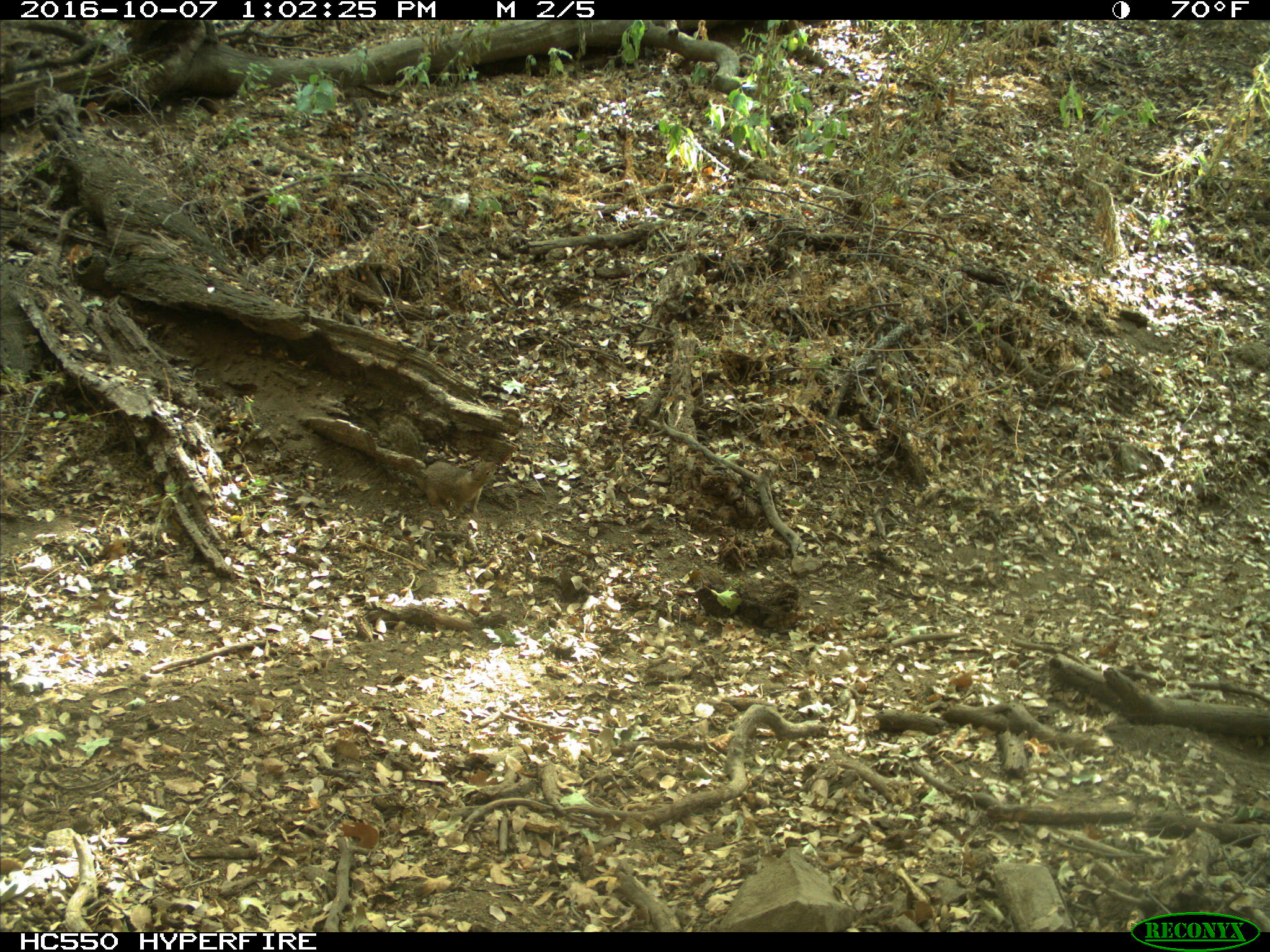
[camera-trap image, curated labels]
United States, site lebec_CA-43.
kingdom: Animalia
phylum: Chordata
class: Mammalia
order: Rodentia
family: Sciuridae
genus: Otospermophilus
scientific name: Otospermophilus beecheyi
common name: california ground squirrel